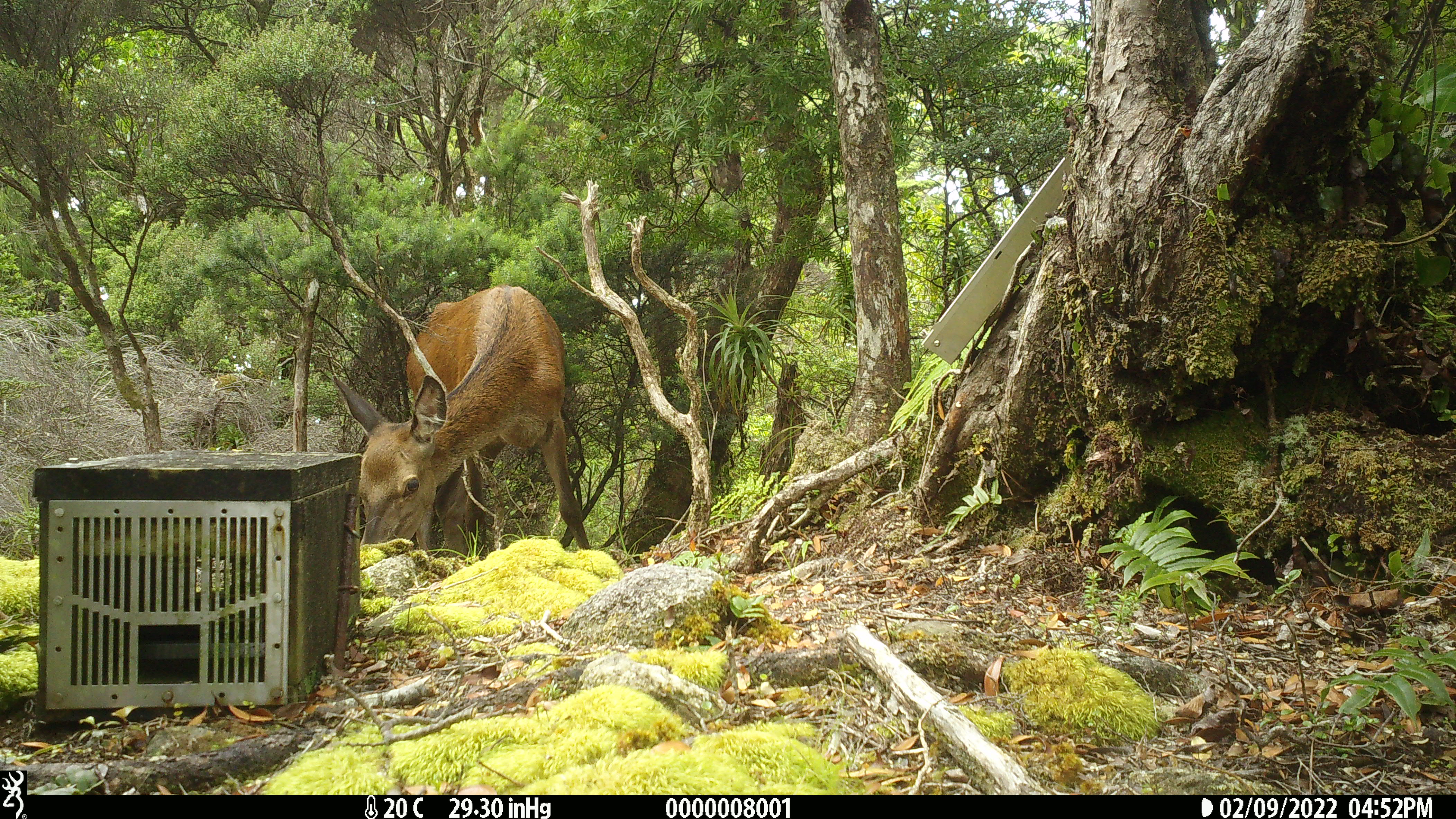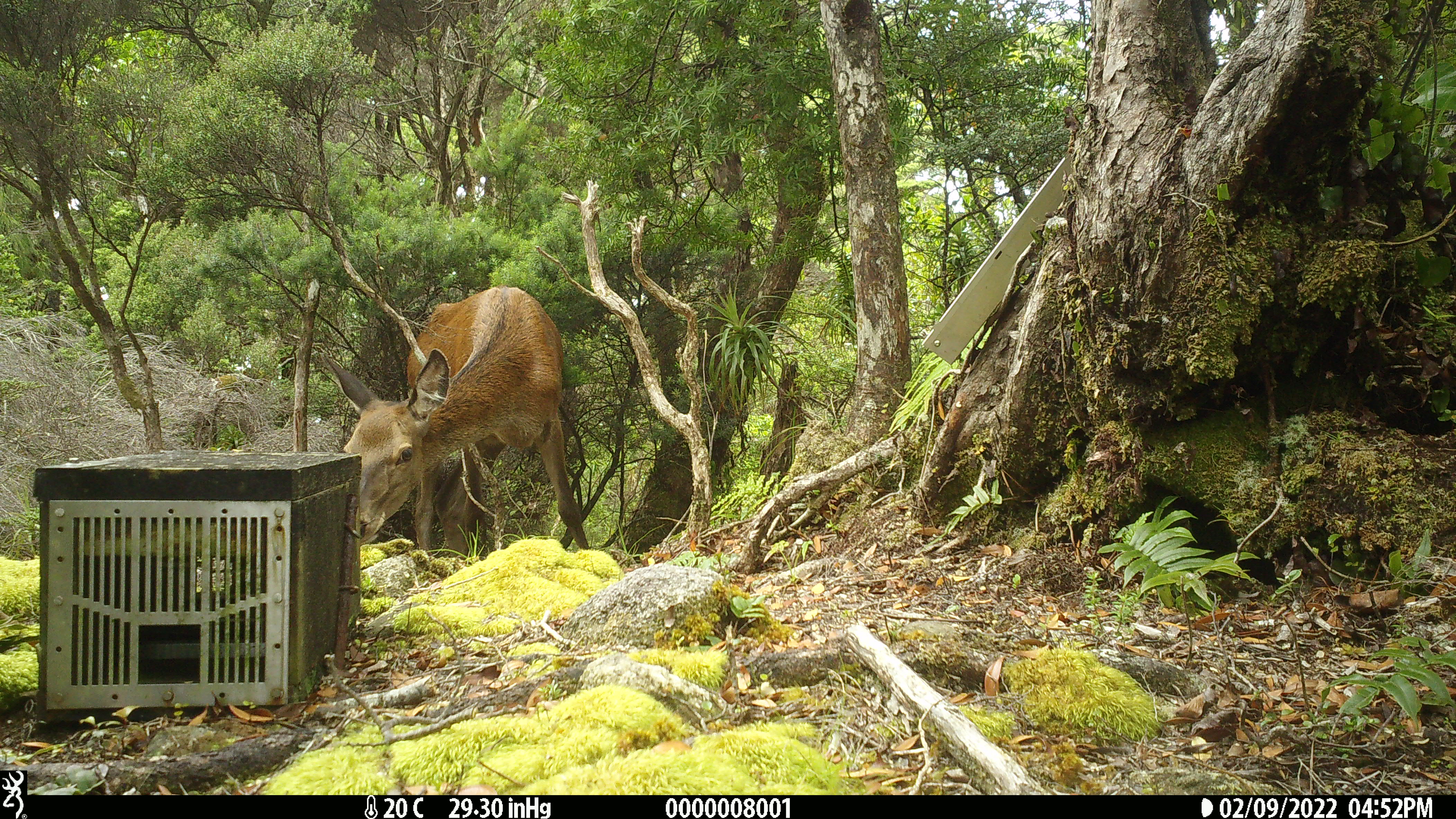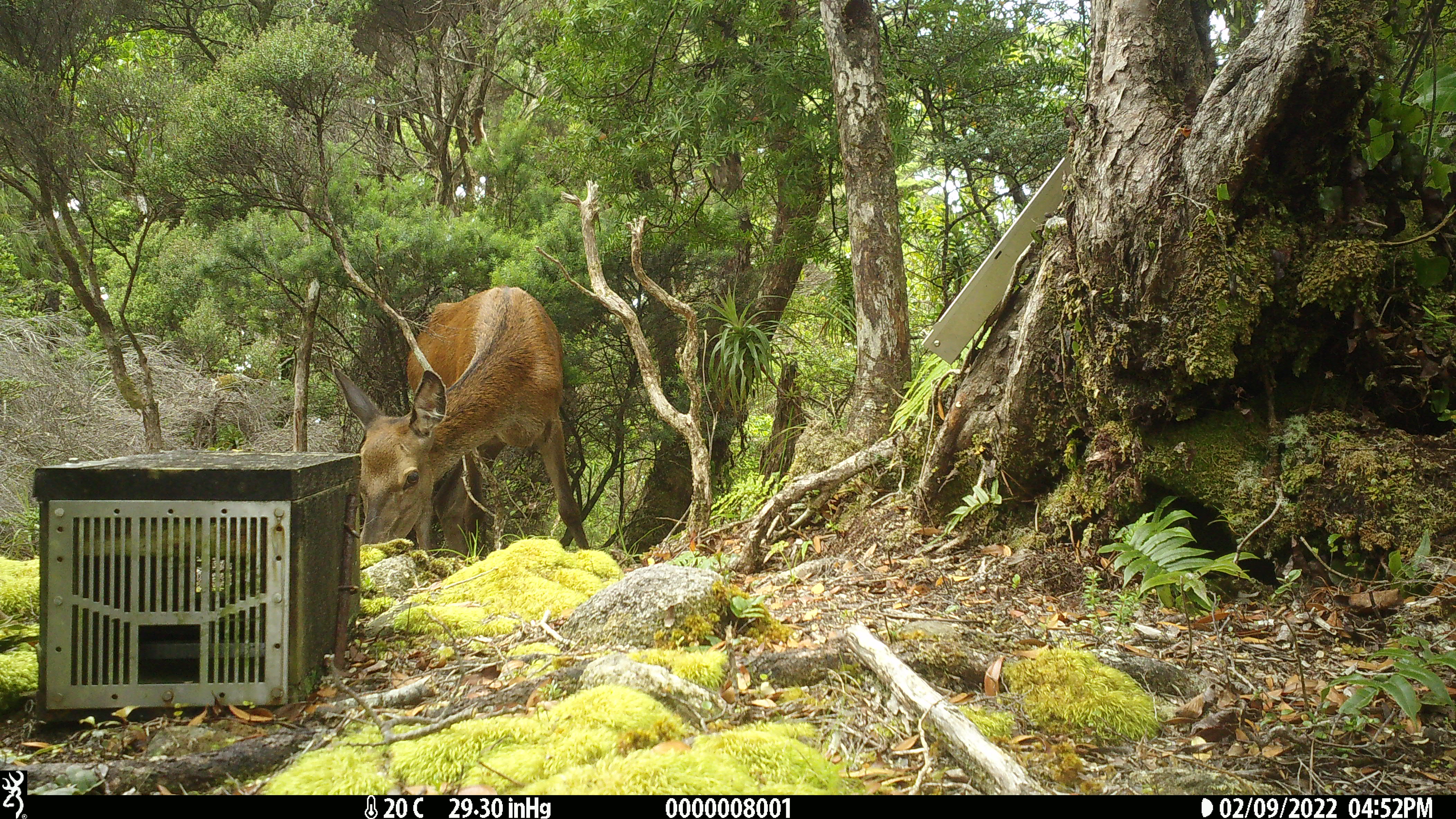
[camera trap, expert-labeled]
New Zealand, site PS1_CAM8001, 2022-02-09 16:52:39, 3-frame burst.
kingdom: Animalia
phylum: Chordata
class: Mammalia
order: Artiodactyla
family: Cervidae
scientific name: Cervidae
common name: deer